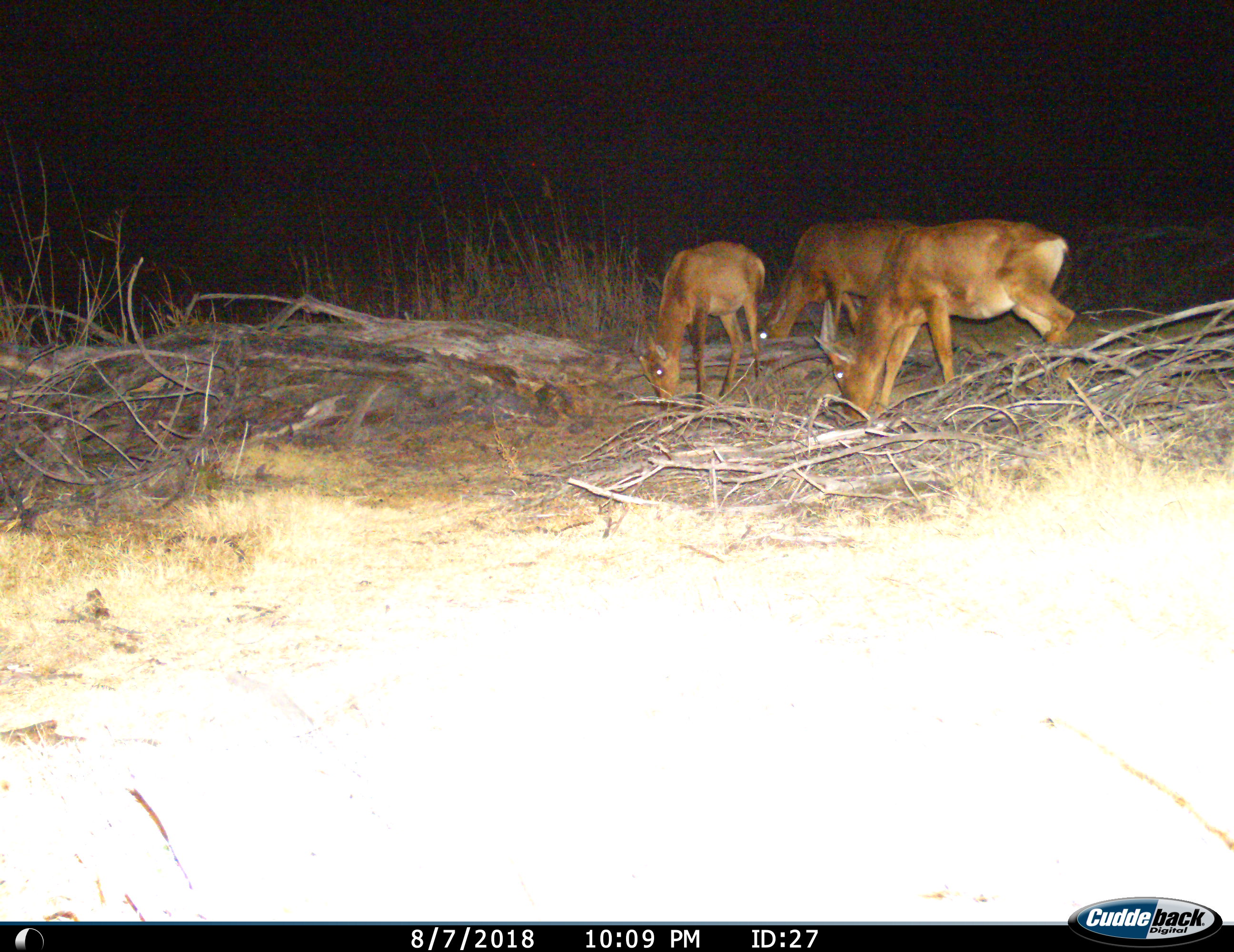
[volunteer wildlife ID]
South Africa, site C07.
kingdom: Animalia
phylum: Chordata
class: Mammalia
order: Artiodactyla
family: Bovidae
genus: Alcelaphus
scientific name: Alcelaphus buselaphus caama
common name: red hartebeest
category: hartebeestred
Hartebeestred (red hartebeest) (Alcelaphus buselaphus caama), count 3. Behavior (volunteer vote fractions): standing 22%, resting 0%, moving 0%, interacting 0%. Young present (vote fraction): 11%. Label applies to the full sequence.